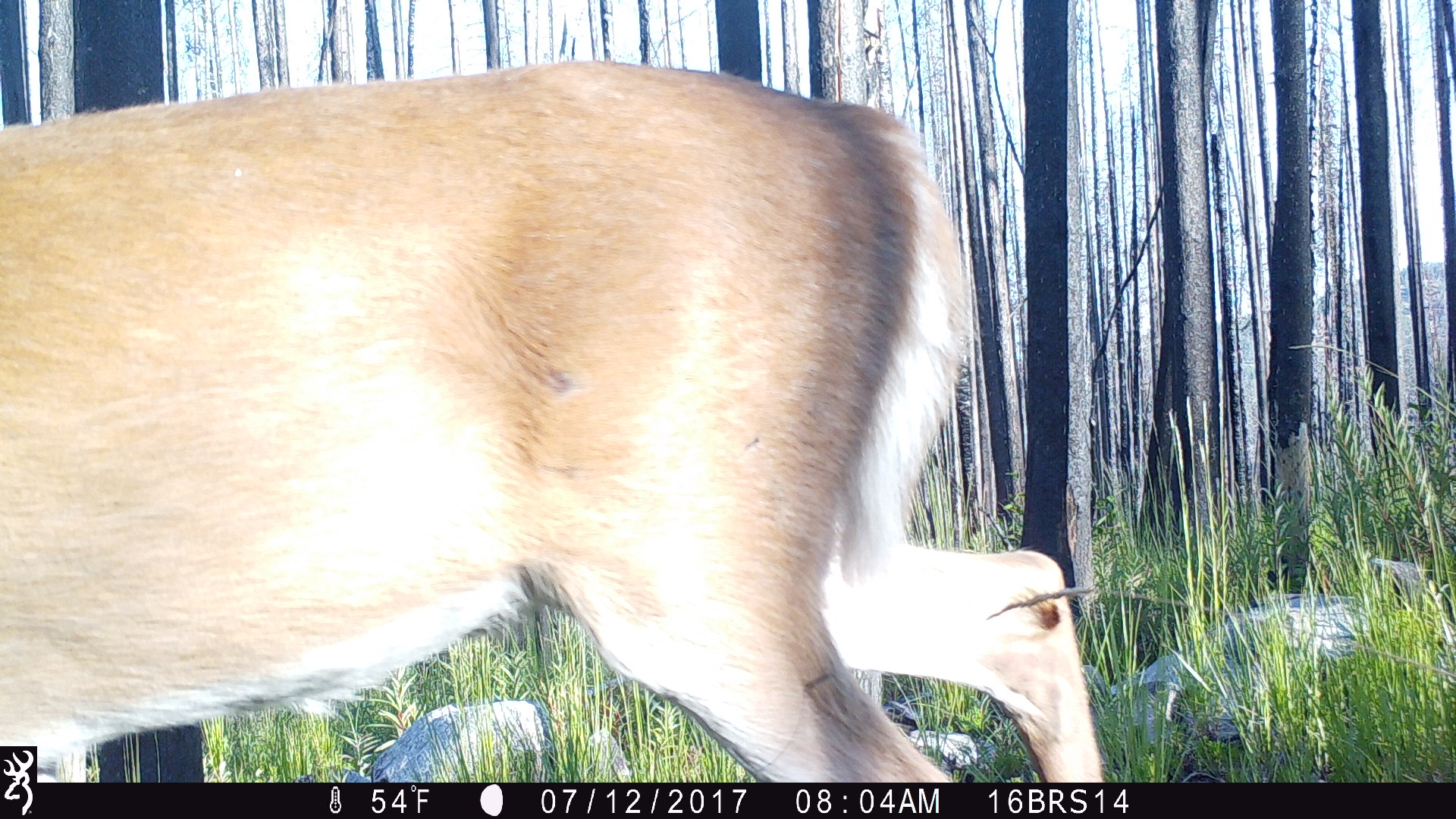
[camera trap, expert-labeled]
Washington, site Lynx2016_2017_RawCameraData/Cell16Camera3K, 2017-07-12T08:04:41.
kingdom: Animalia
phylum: Chordata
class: Mammalia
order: Artiodactyla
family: Cervidae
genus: Odocoileus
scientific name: Odocoileus virginianus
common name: white-tailed deer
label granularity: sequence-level